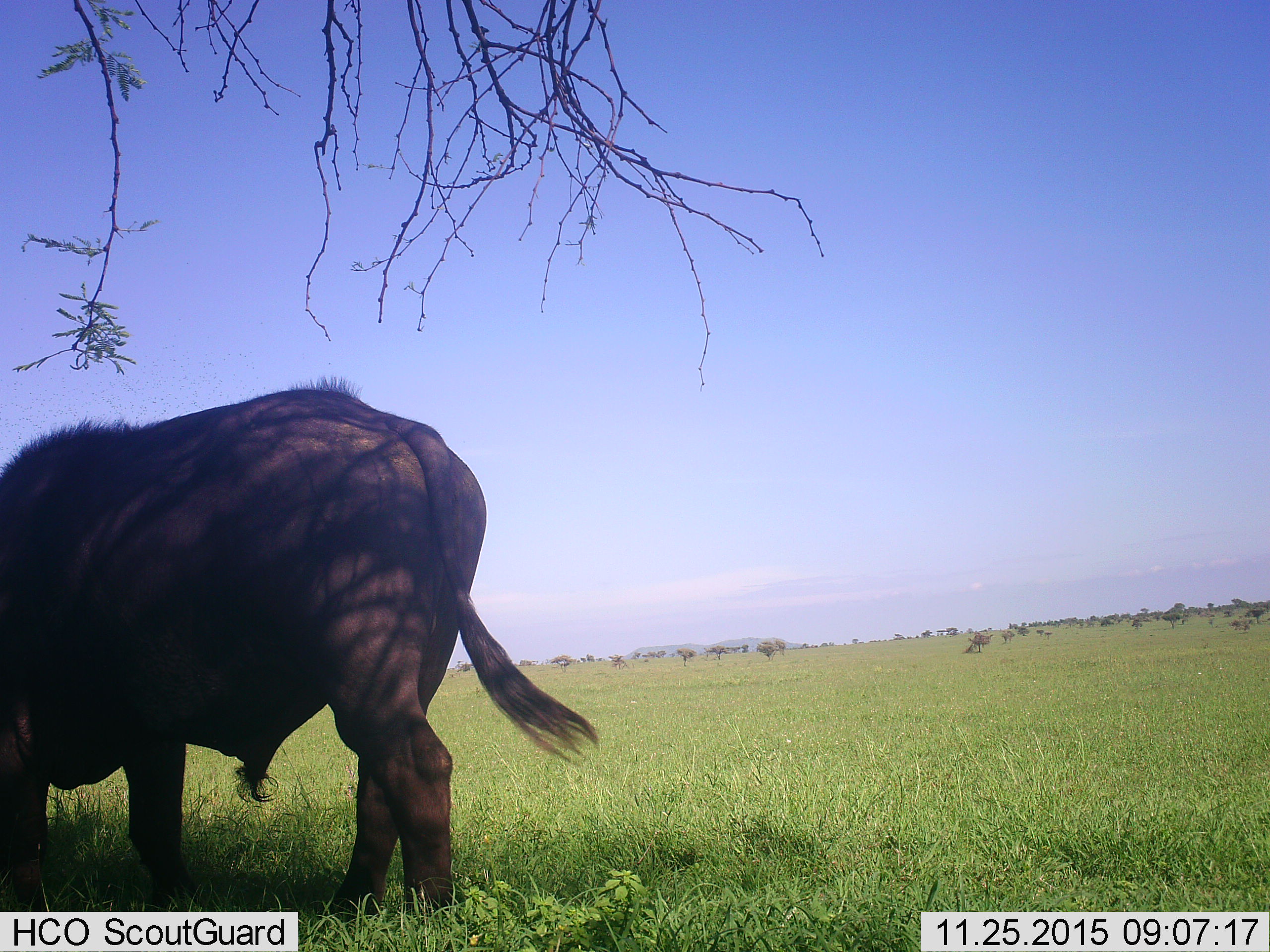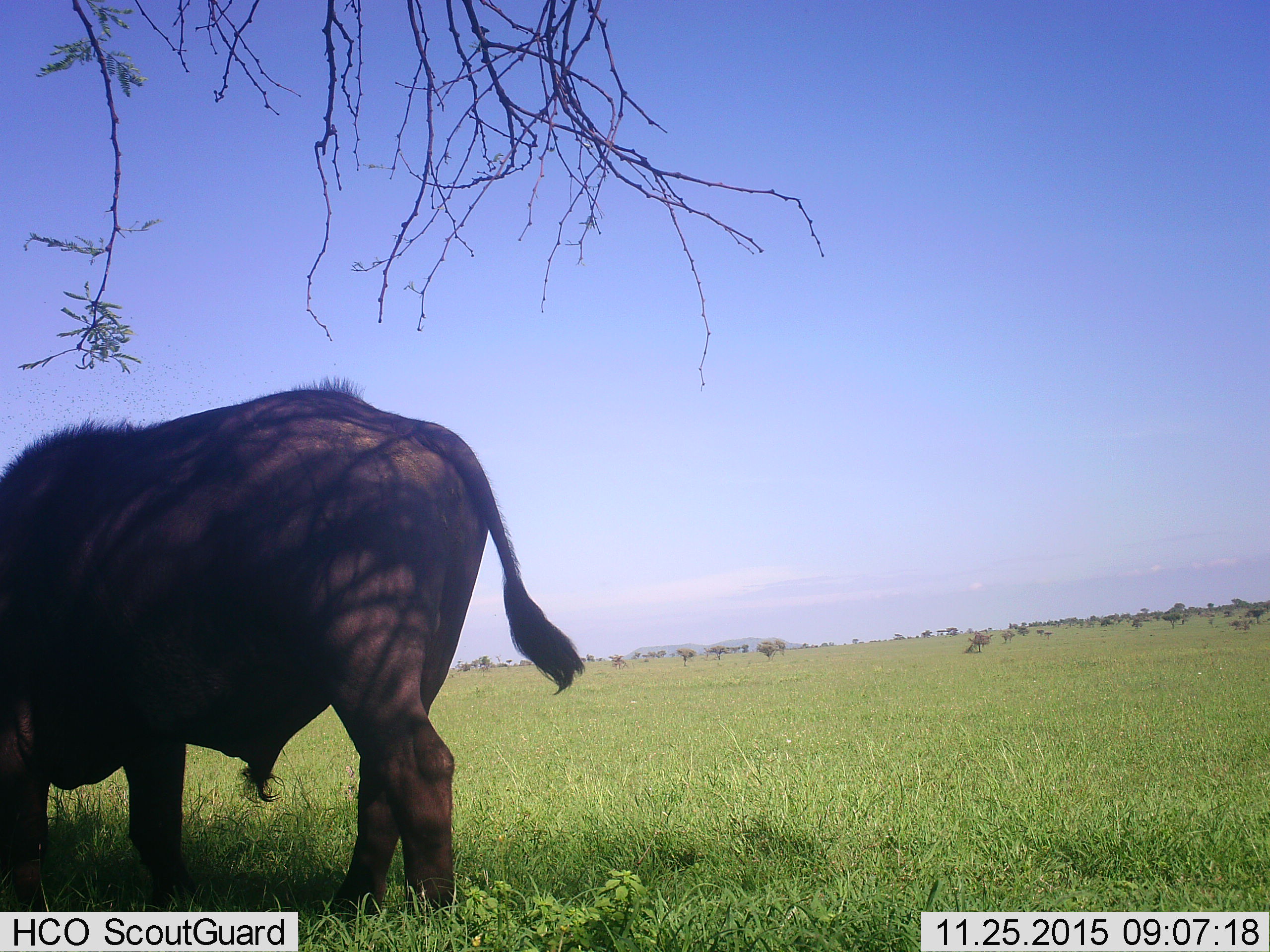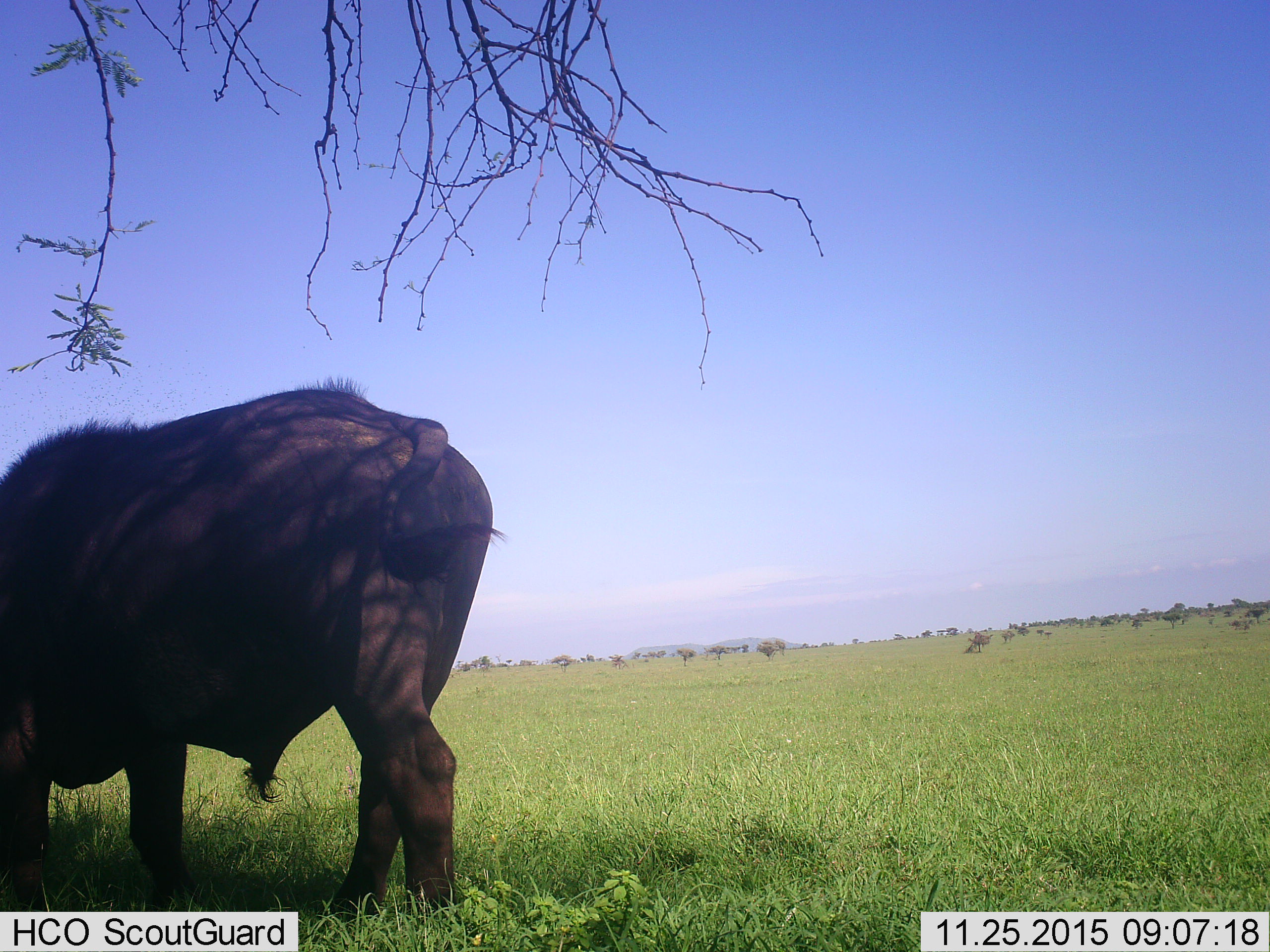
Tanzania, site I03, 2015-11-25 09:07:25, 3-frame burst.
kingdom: Animalia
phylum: Chordata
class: Mammalia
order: Artiodactyla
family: Bovidae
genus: Syncerus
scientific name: Syncerus caffer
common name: cape buffalo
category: buffalo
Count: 1.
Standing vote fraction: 62%.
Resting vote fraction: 0%.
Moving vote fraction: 0%.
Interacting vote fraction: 0%.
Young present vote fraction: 0%.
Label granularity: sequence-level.